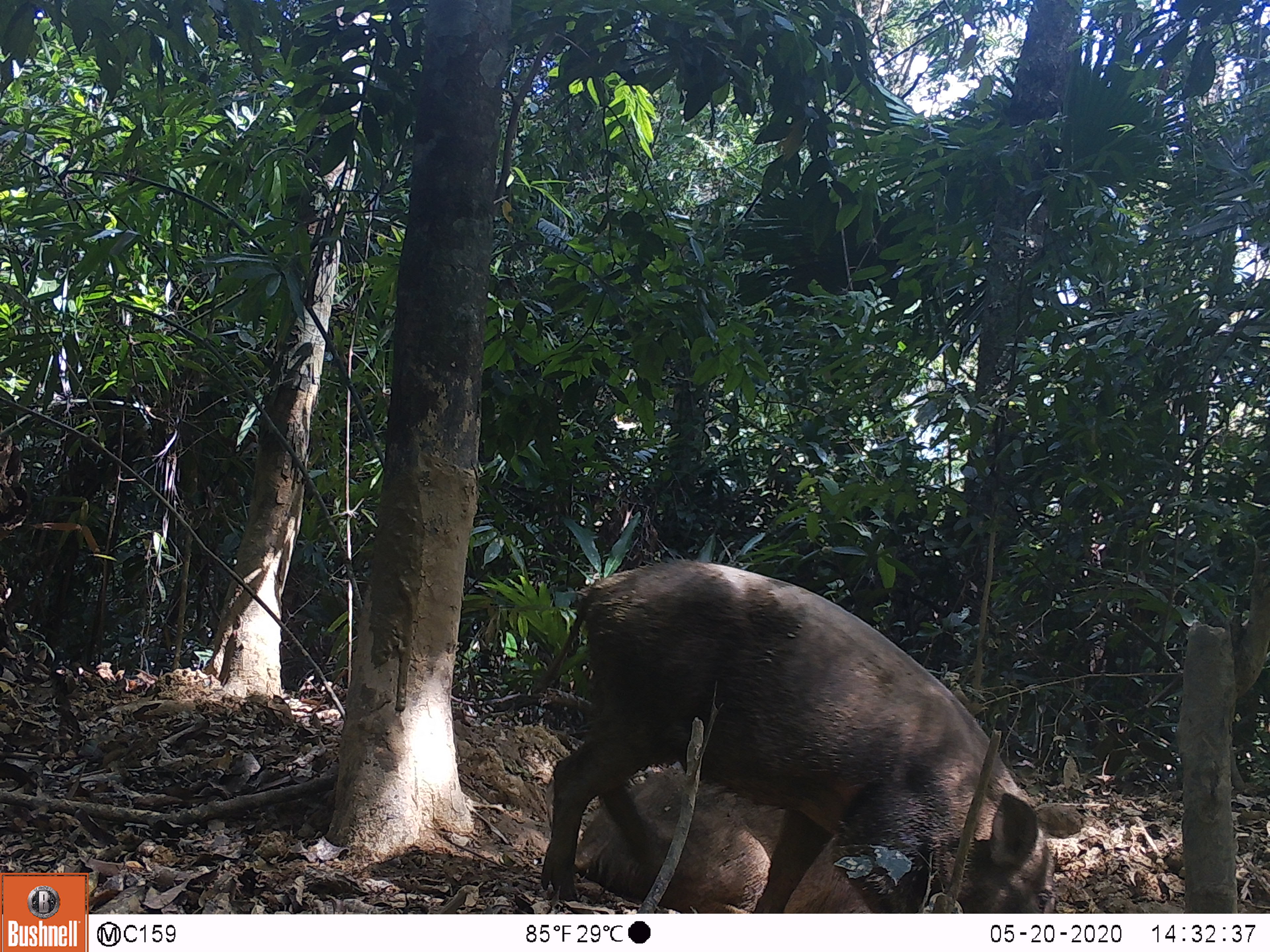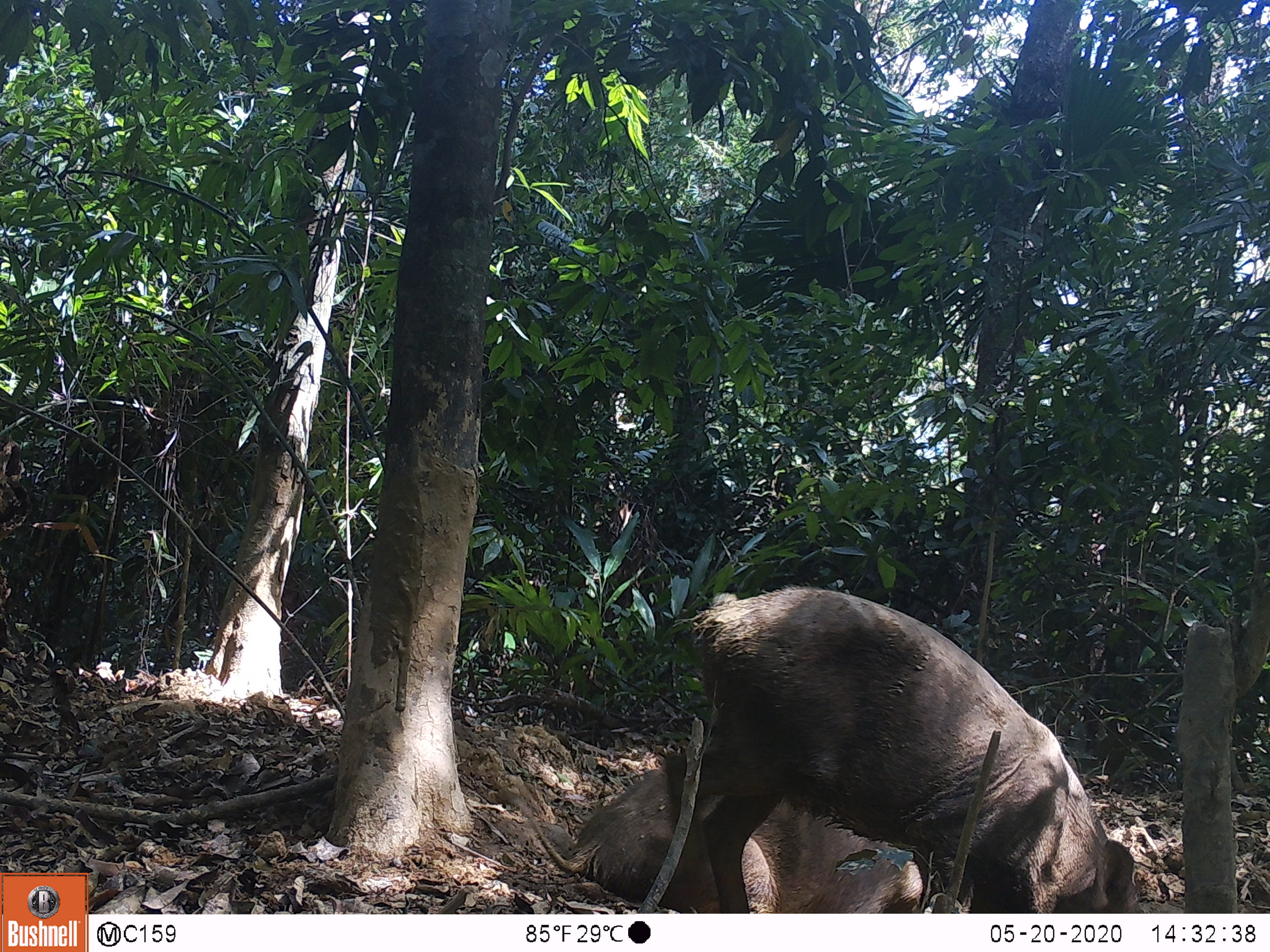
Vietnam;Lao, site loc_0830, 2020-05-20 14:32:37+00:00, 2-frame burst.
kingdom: Animalia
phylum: Chordata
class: Mammalia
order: Artiodactyla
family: Suidae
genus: Sus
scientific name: Sus scrofa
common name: eurasian wild pig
Eurasian wild pig (Sus scrofa). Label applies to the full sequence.